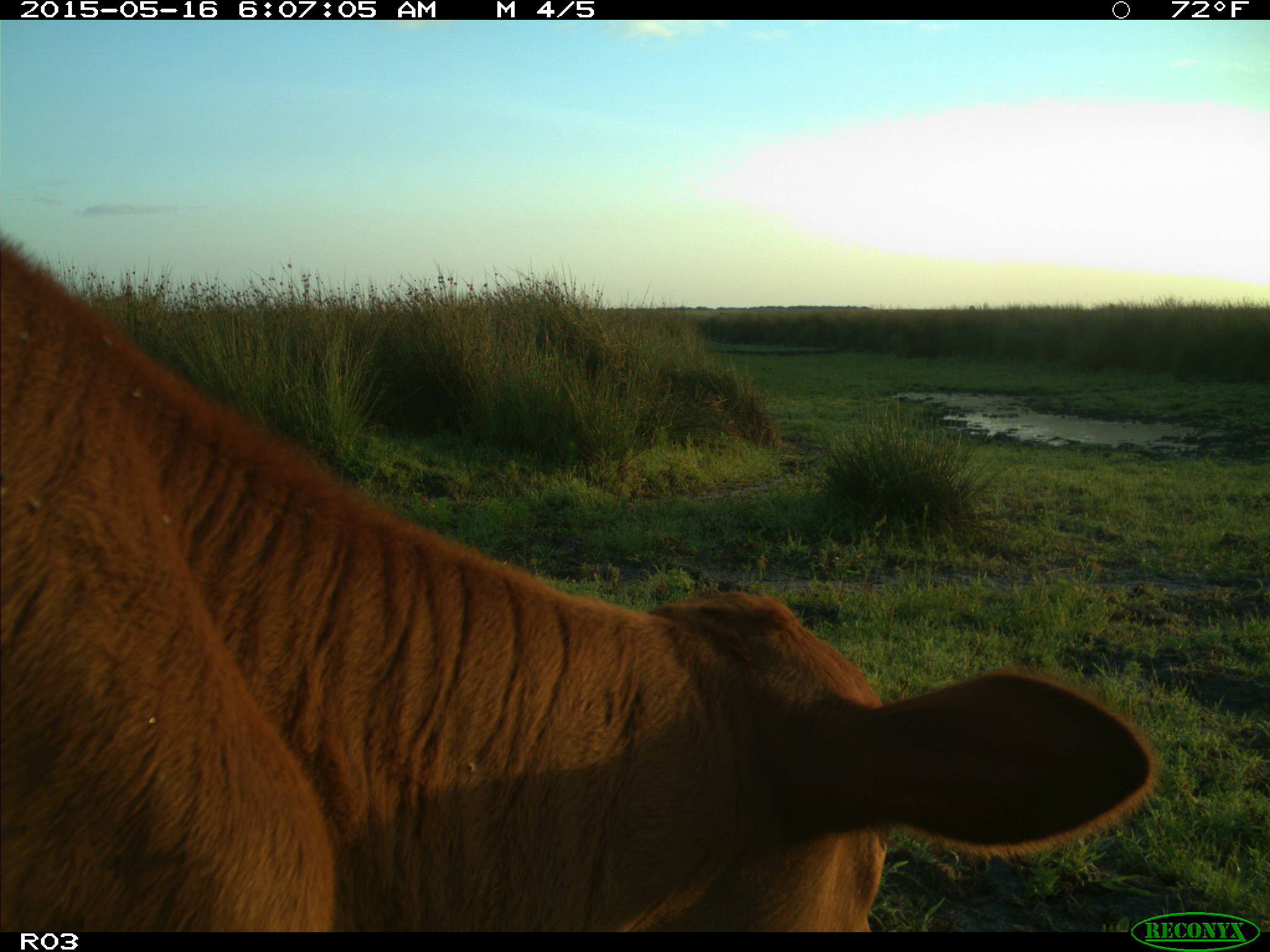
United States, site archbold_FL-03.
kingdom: Animalia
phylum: Chordata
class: Mammalia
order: Artiodactyla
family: Bovidae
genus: Bos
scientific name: Bos taurus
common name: domestic cow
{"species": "Bos taurus (domestic cow)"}